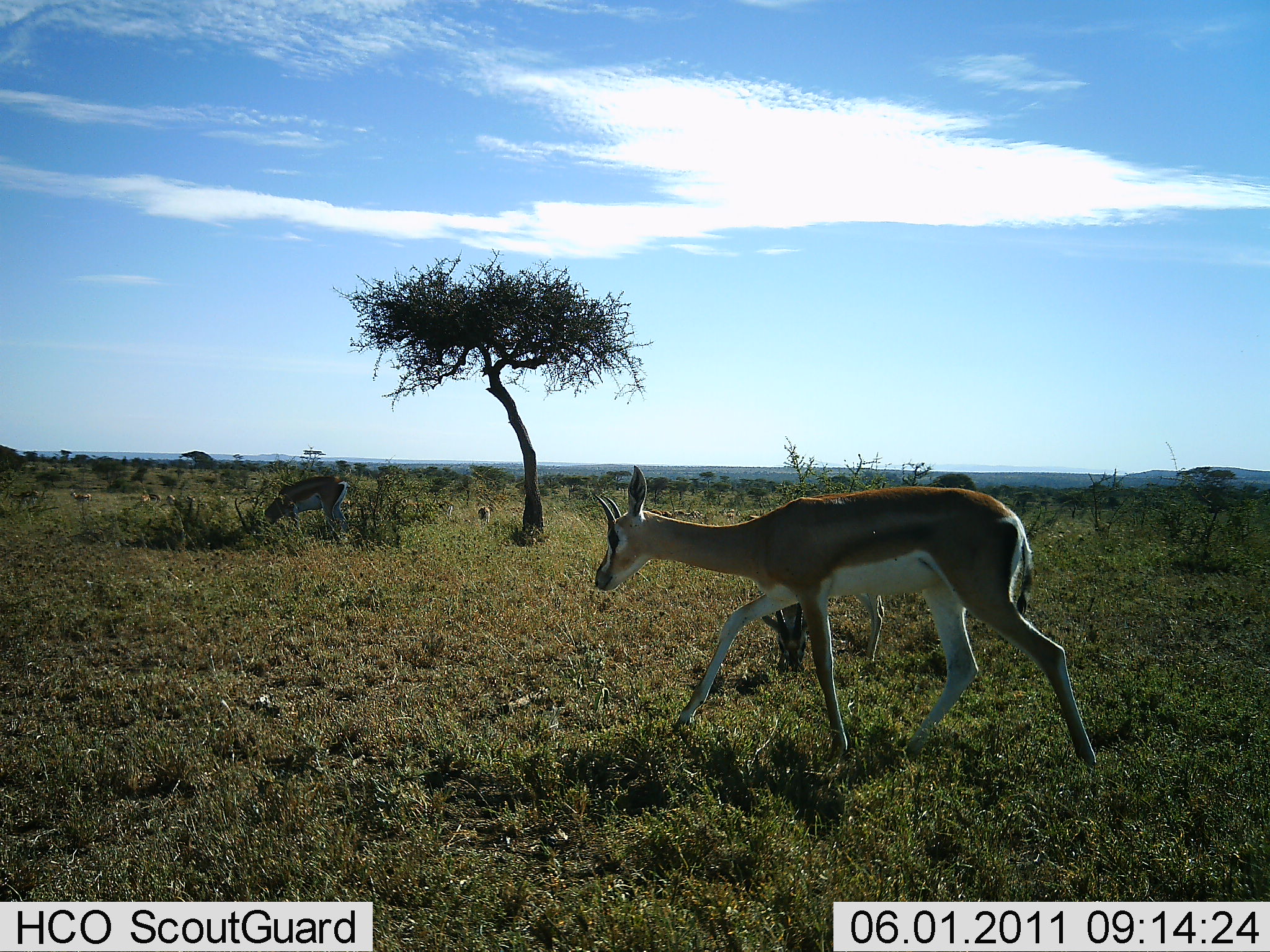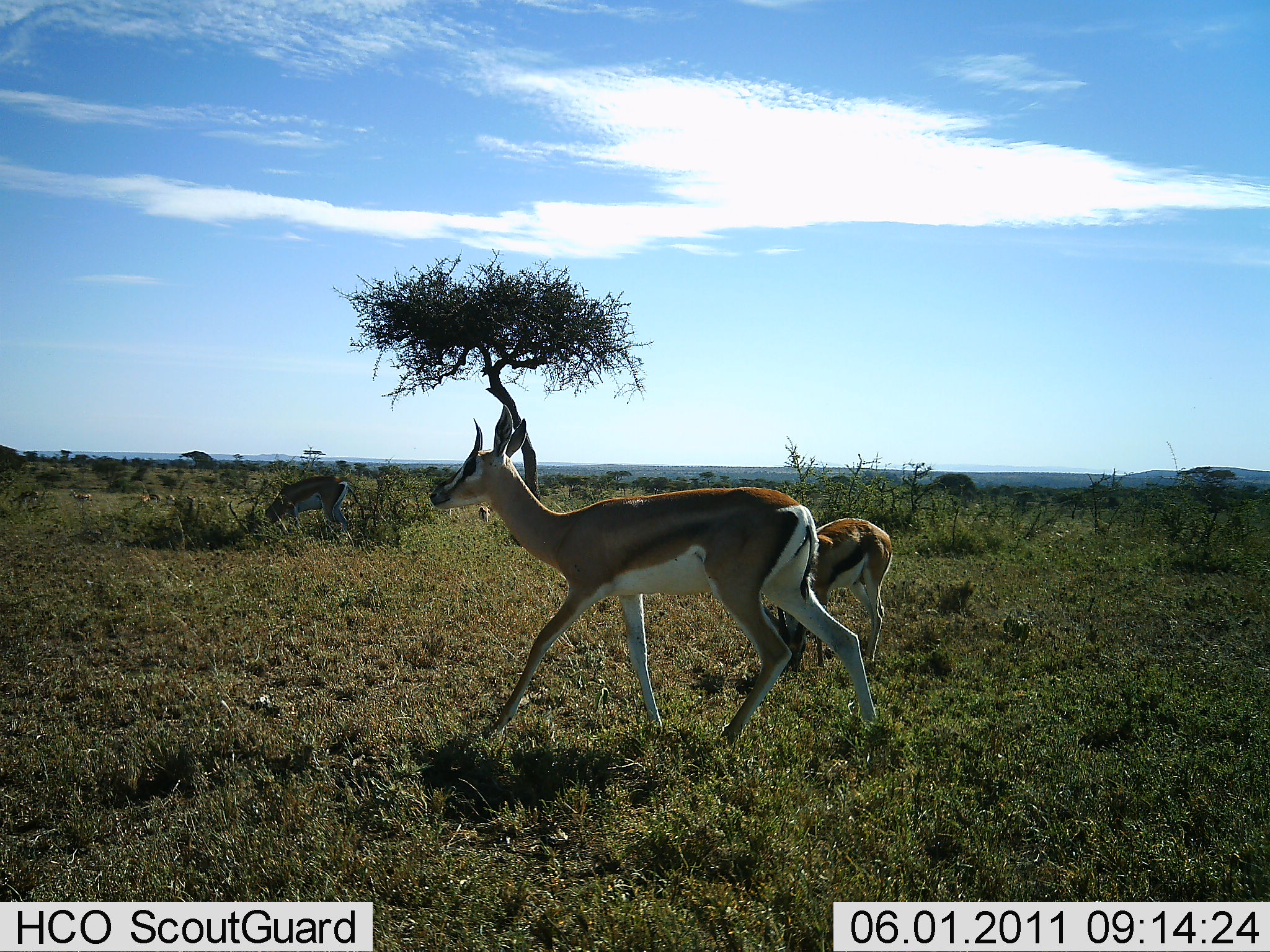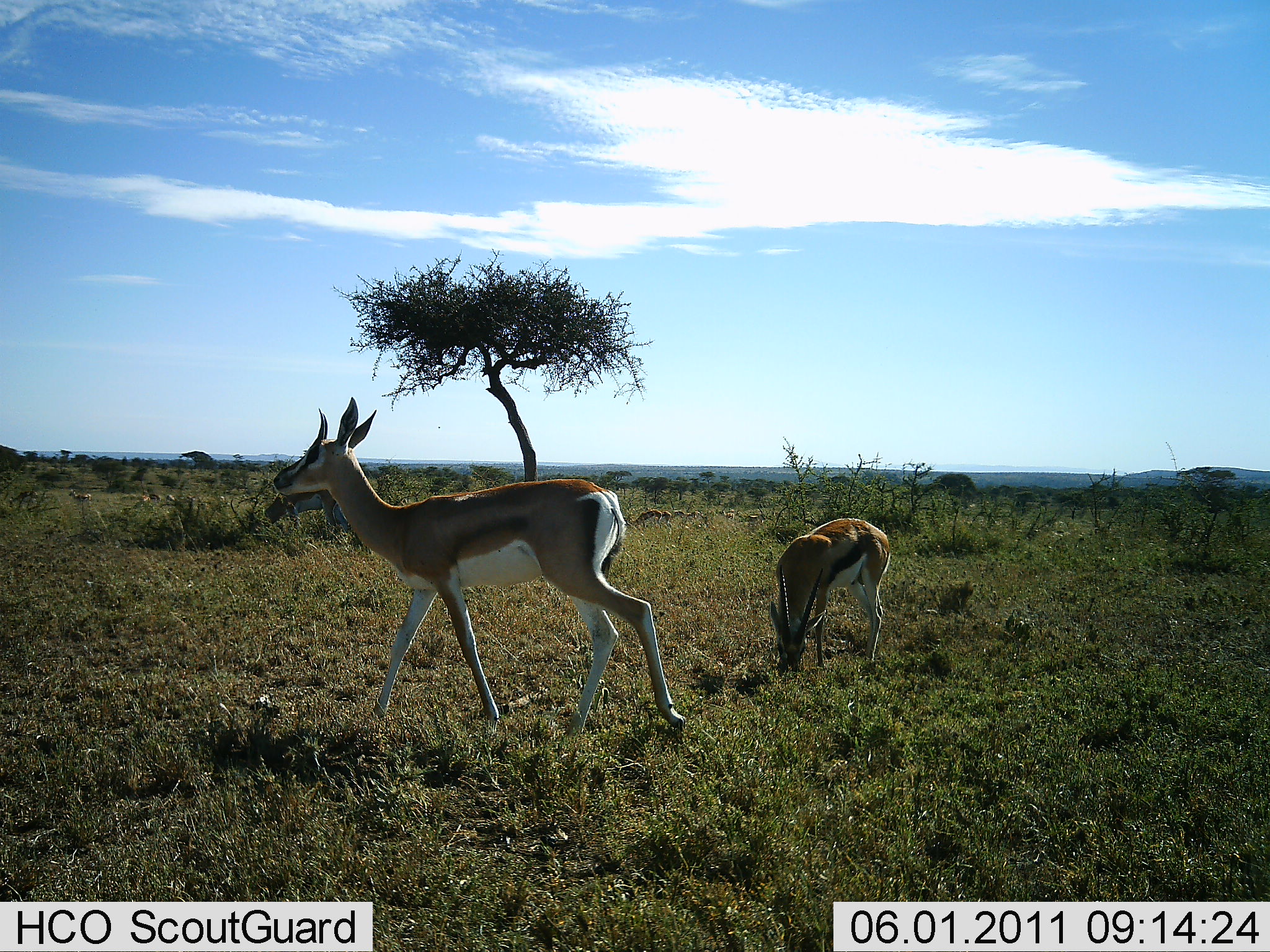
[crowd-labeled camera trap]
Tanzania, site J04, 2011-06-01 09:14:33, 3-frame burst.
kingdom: Animalia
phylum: Chordata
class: Mammalia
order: Artiodactyla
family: Bovidae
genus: Eudorcas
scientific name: Eudorcas thomsonii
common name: thomson's gazelle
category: gazellethomsons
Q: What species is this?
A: Gazellethomsons (thomson's gazelle) (Eudorcas thomsonii).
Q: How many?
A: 2.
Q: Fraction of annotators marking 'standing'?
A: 11%.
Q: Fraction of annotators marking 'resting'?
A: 0%.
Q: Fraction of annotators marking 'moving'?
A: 33%.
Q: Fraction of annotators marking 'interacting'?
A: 0%.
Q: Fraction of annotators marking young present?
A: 0%.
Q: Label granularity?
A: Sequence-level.